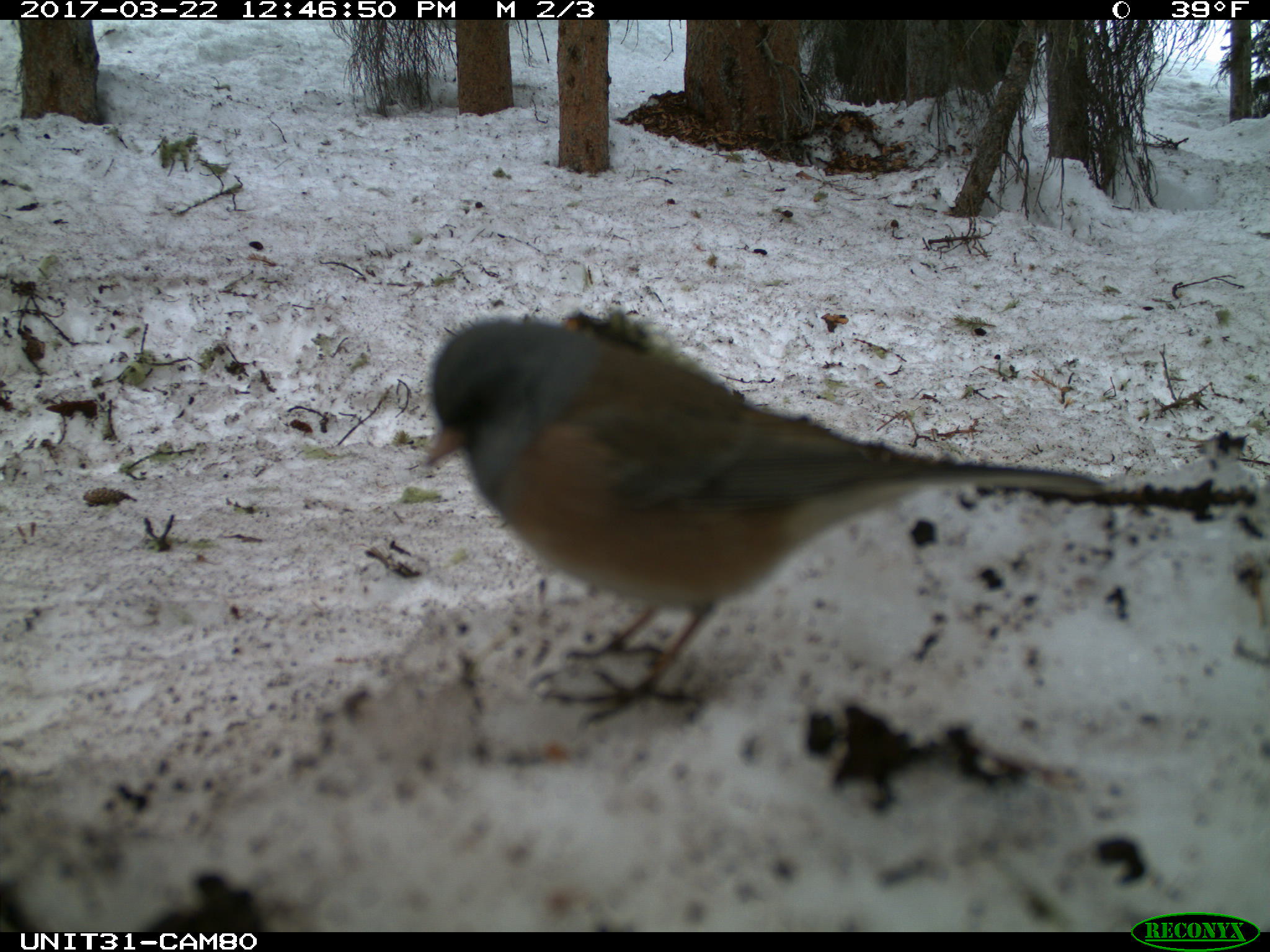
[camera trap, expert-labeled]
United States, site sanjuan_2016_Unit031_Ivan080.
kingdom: Animalia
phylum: Chordata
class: Aves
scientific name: Aves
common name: birds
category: unidentified bird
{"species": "unidentified bird (birds) (Aves)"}